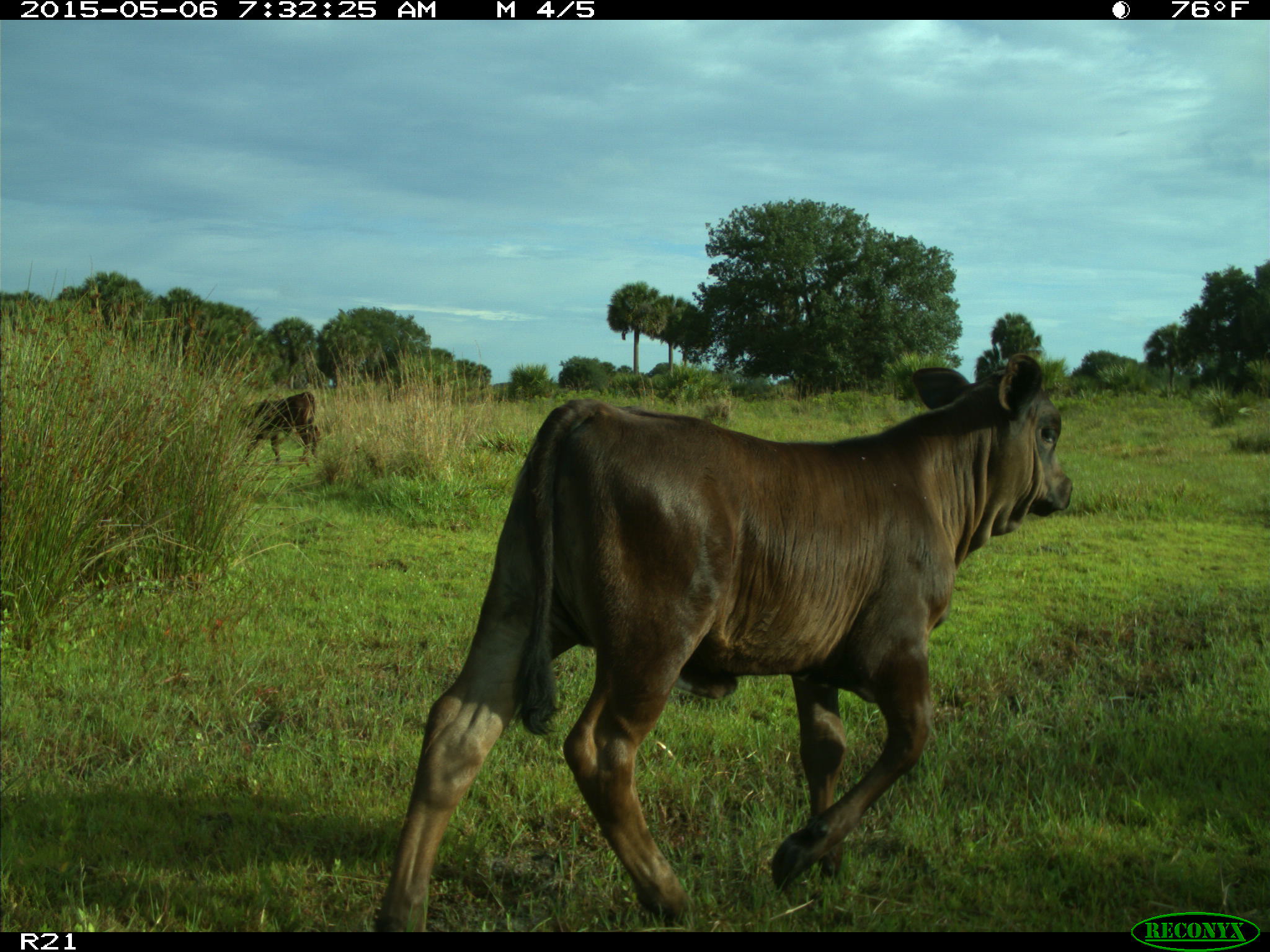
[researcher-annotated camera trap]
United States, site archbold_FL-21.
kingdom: Animalia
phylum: Chordata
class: Mammalia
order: Artiodactyla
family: Bovidae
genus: Bos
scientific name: Bos taurus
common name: domestic cow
Bos taurus (domestic cow).